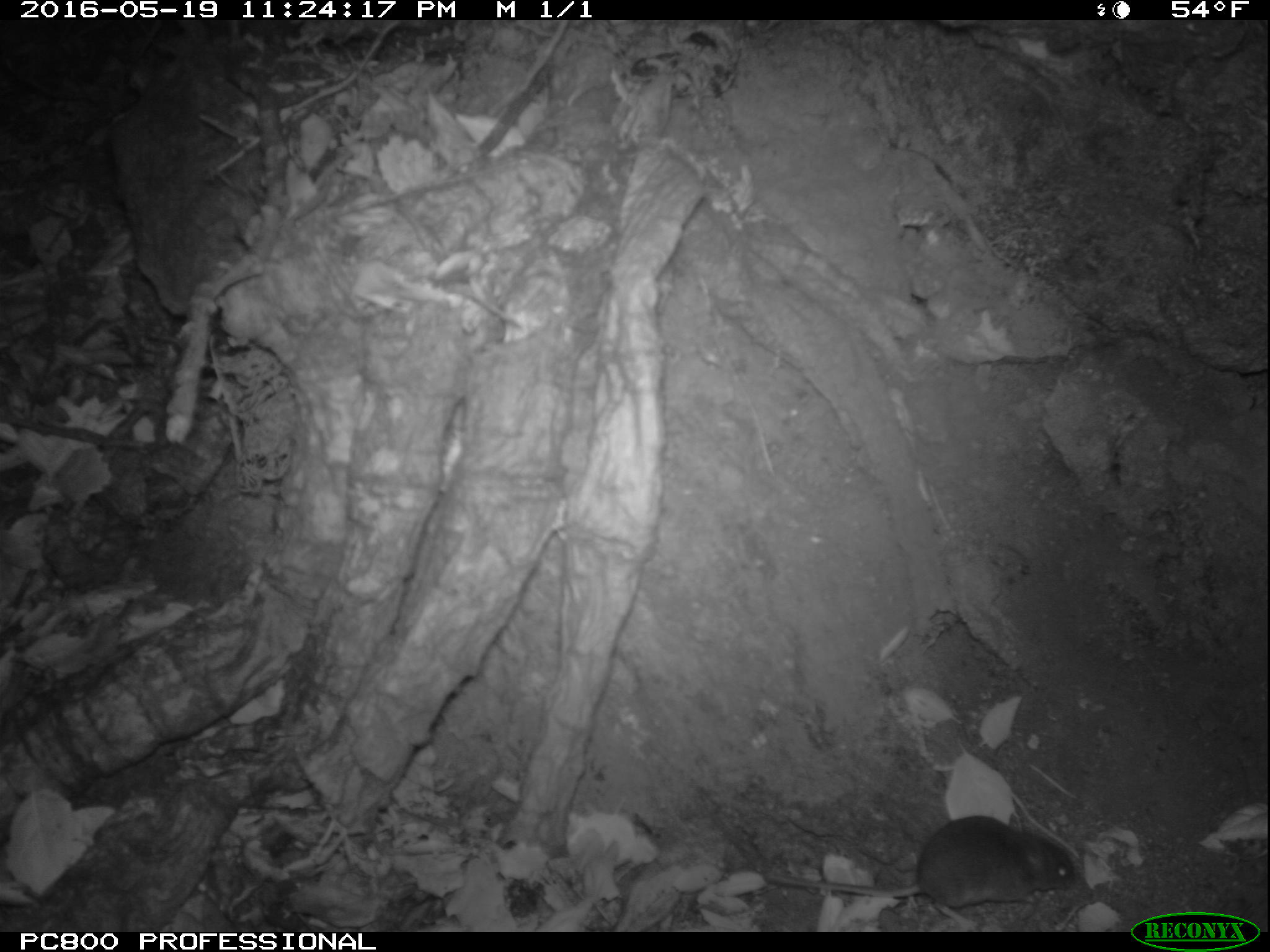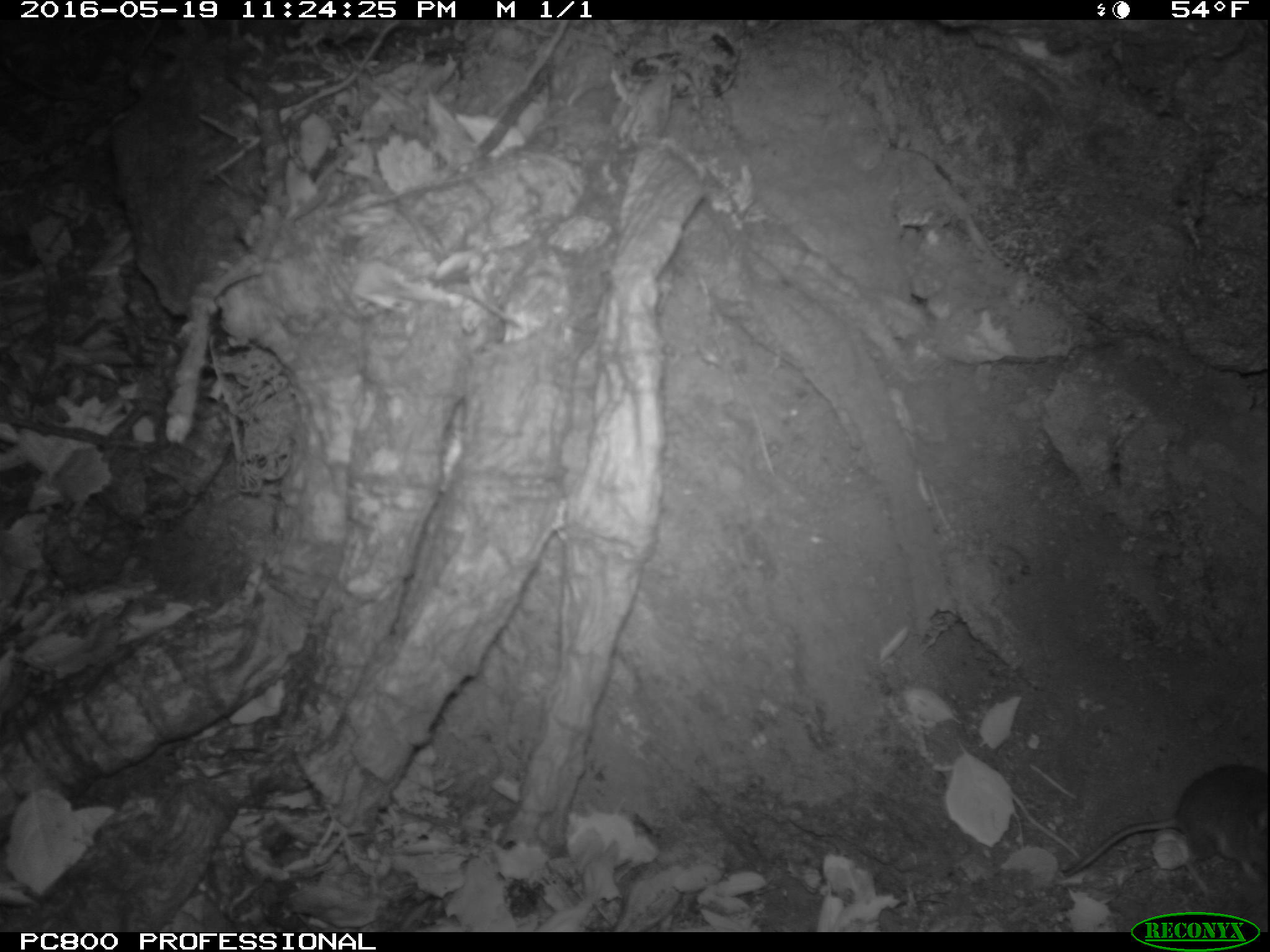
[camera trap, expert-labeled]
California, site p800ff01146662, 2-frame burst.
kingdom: Animalia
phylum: Chordata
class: Mammalia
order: Rodentia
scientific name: Rodentia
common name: rodent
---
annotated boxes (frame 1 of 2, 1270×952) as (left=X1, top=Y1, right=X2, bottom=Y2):
rodent: (left=763, top=813, right=1084, bottom=930)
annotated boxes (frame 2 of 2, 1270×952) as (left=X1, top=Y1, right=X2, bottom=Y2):
rodent: (left=1060, top=764, right=1269, bottom=881)